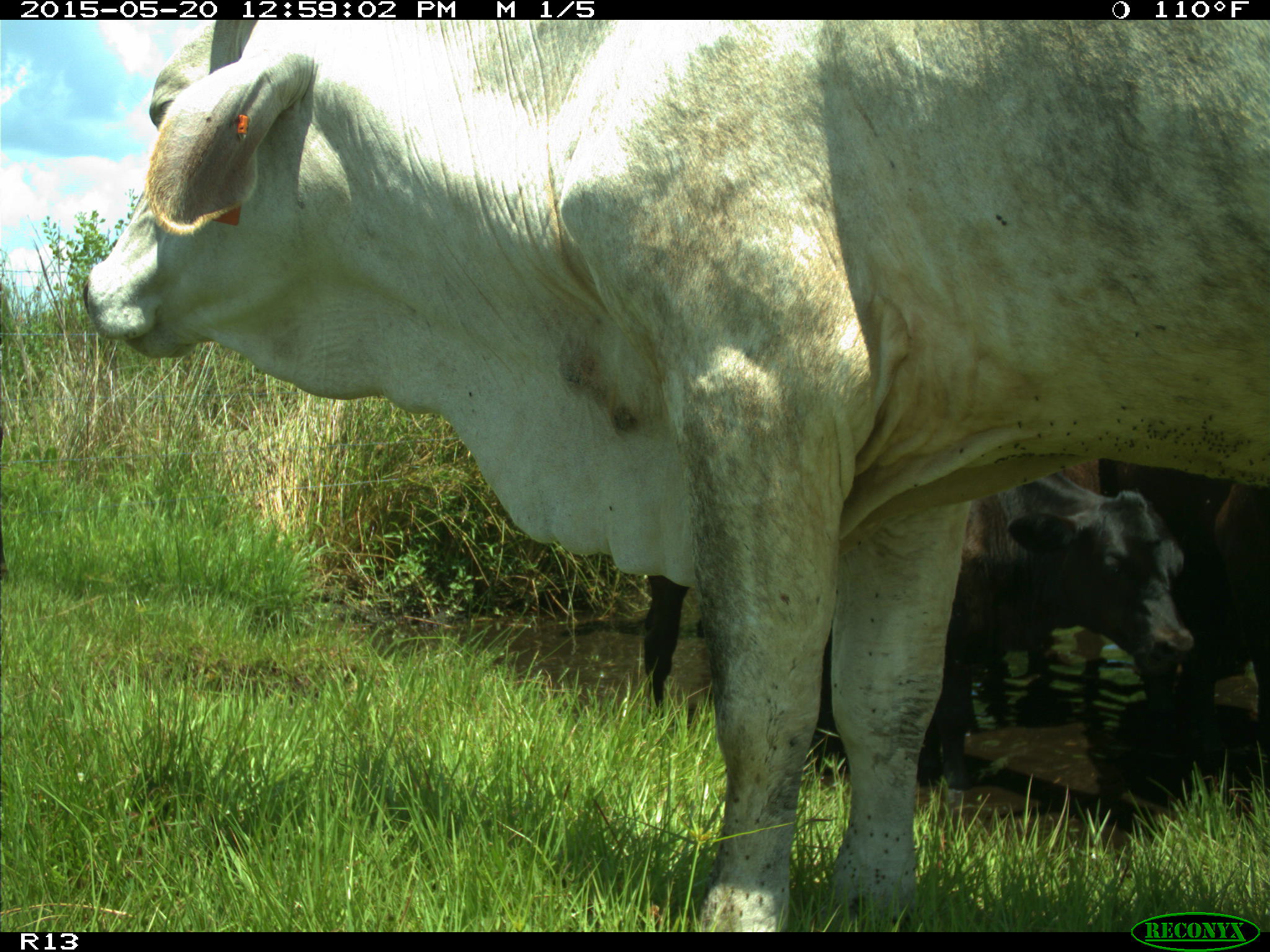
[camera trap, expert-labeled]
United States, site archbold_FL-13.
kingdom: Animalia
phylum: Chordata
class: Mammalia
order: Artiodactyla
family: Bovidae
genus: Bos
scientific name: Bos taurus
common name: domestic cow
Bos taurus (domestic cow).